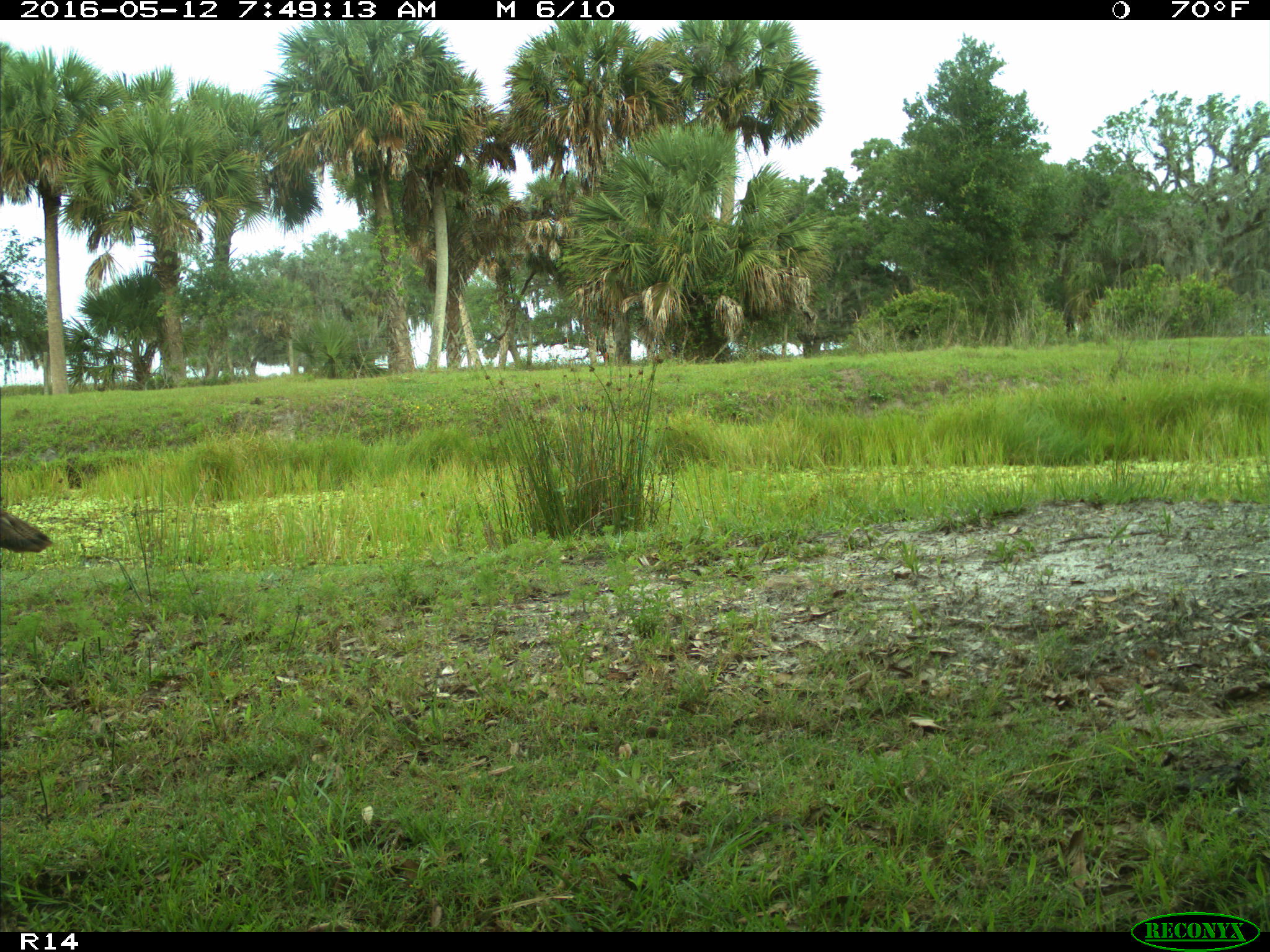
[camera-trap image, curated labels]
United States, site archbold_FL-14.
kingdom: Animalia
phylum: Chordata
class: Aves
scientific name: Aves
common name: birds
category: unidentified bird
Unidentified bird (birds) (Aves).